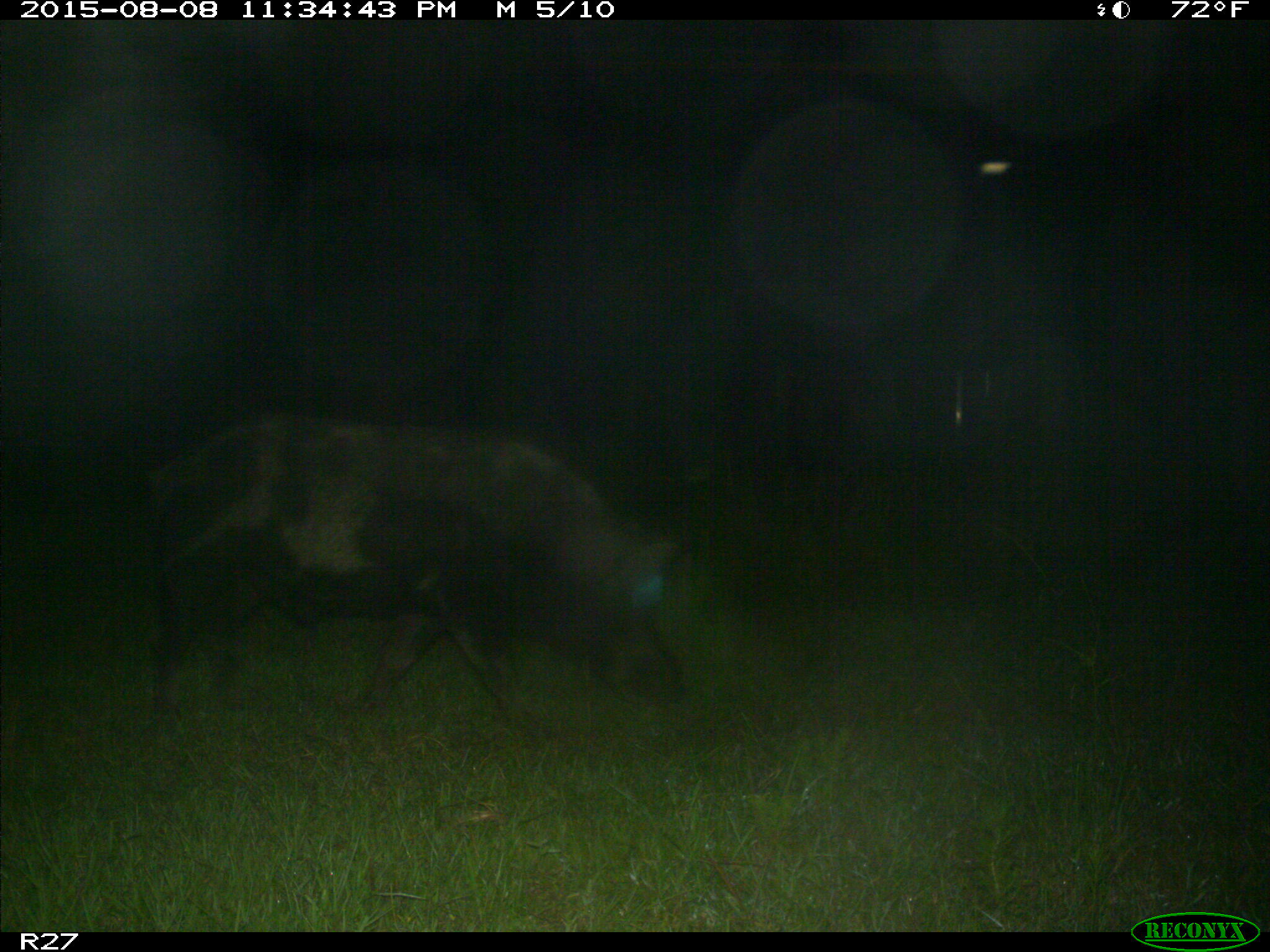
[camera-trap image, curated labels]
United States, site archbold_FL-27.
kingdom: Animalia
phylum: Chordata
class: Mammalia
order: Artiodactyla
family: Suidae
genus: Sus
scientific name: Sus scrofa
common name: wild boar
Sus scrofa (wild boar).